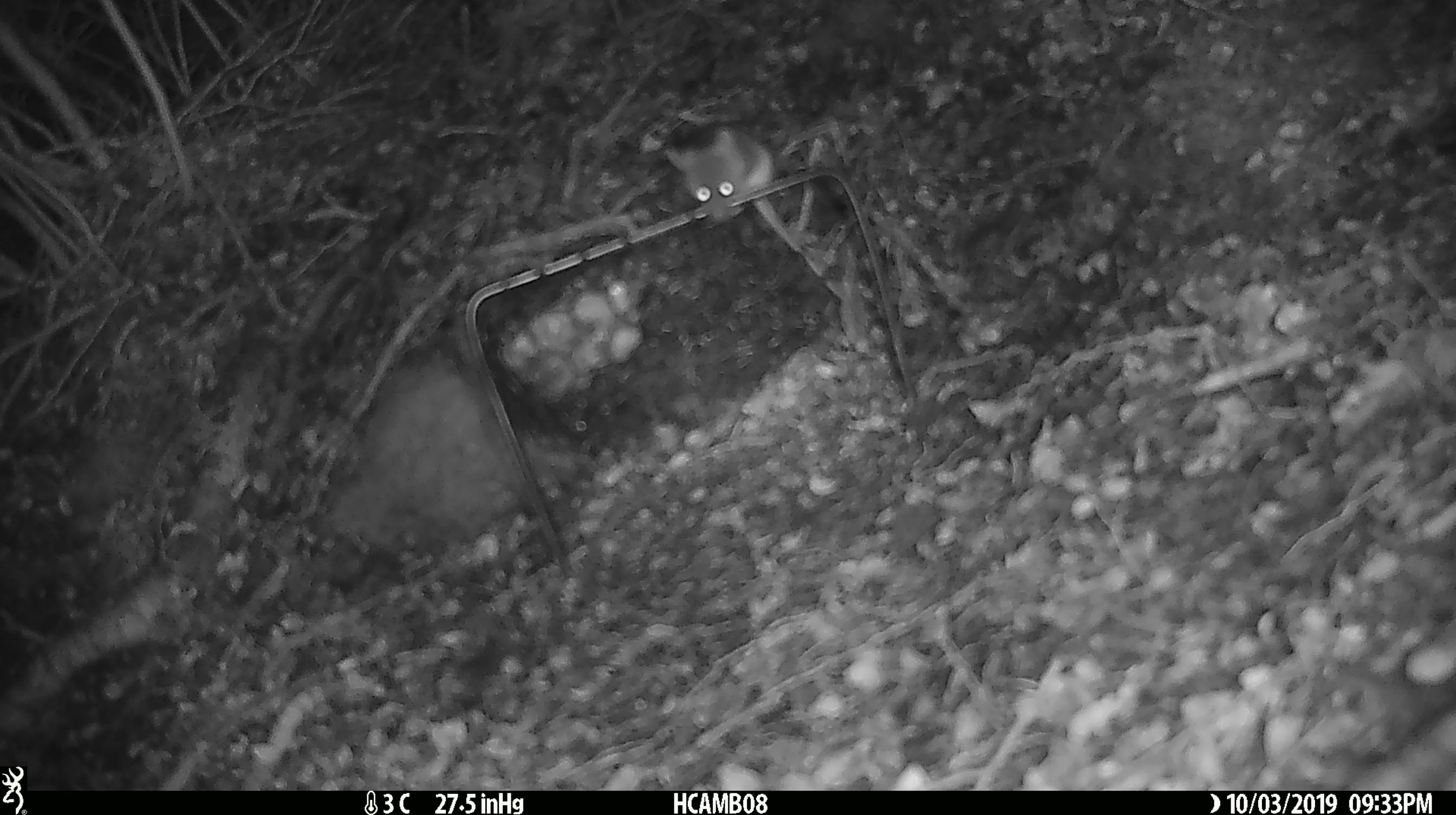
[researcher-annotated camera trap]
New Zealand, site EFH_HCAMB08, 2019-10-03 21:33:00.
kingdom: Animalia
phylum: Chordata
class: Mammalia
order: Rodentia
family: Muridae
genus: Mus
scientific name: Mus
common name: mouse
Mouse (Mus).